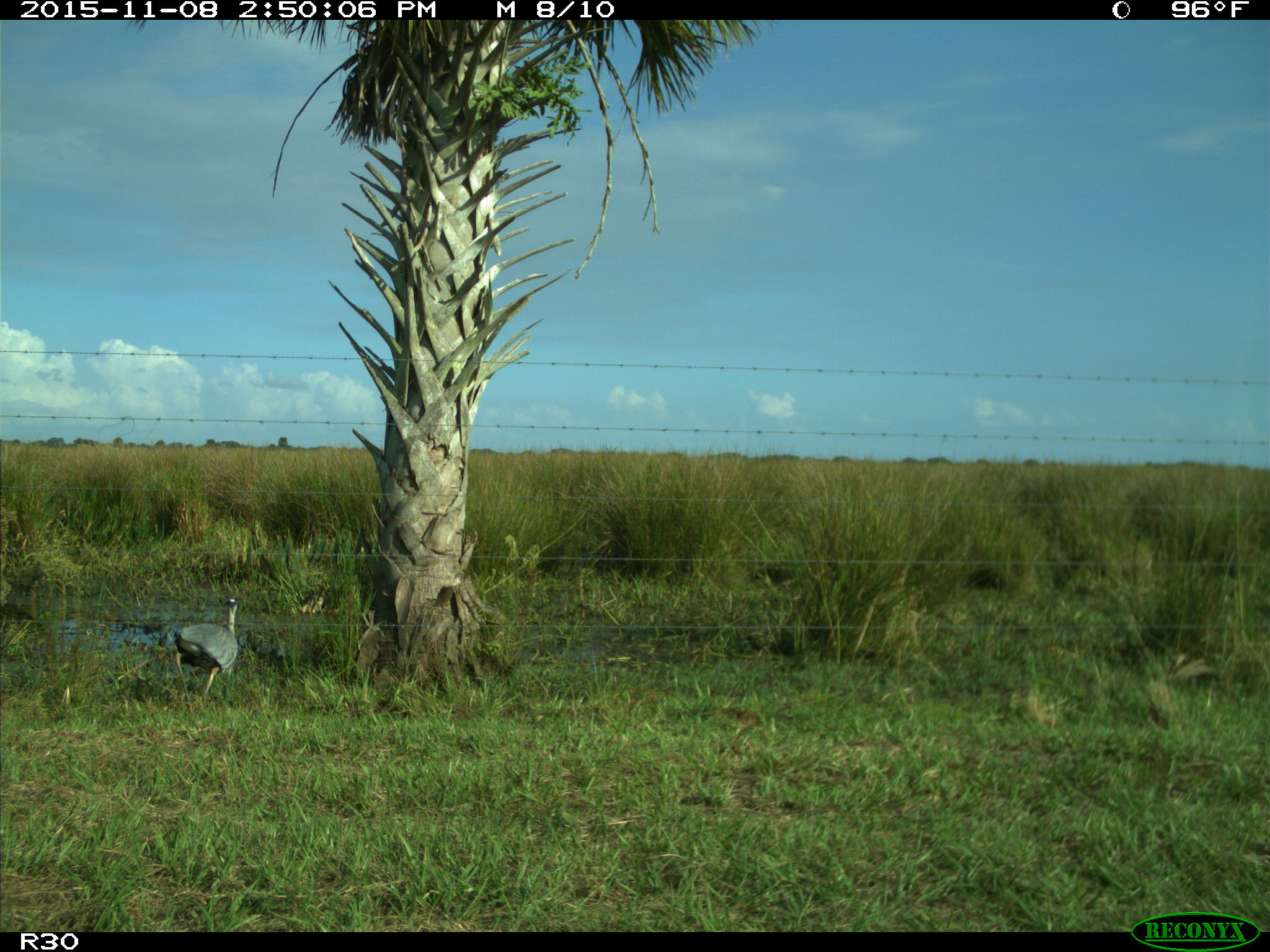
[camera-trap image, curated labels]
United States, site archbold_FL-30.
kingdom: Animalia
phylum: Chordata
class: Aves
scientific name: Aves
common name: birds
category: unidentified bird